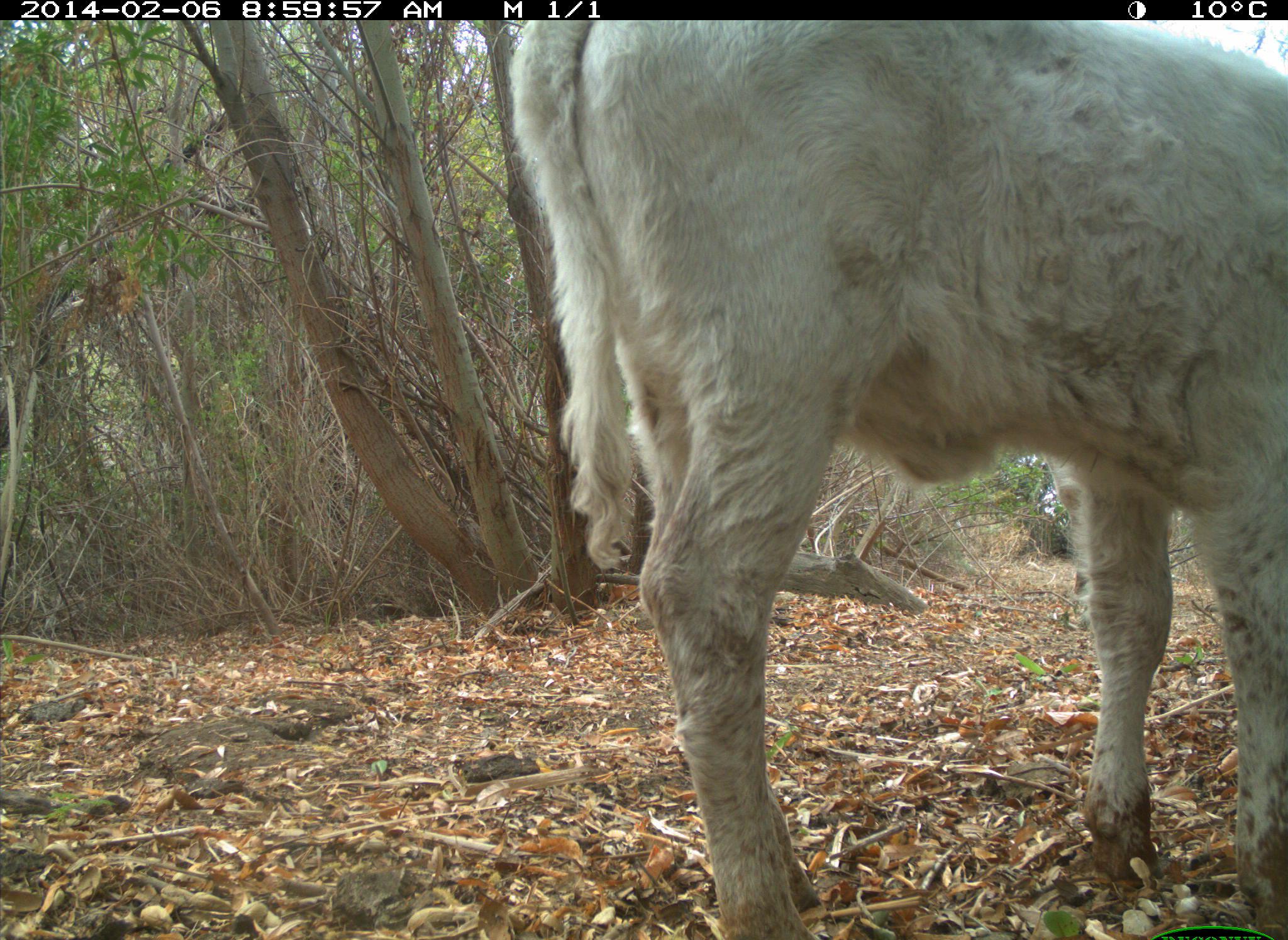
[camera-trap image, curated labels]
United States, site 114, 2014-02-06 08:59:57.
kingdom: Animalia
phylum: Chordata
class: Mammalia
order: Artiodactyla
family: Bovidae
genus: Bos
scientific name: Bos taurus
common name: cow